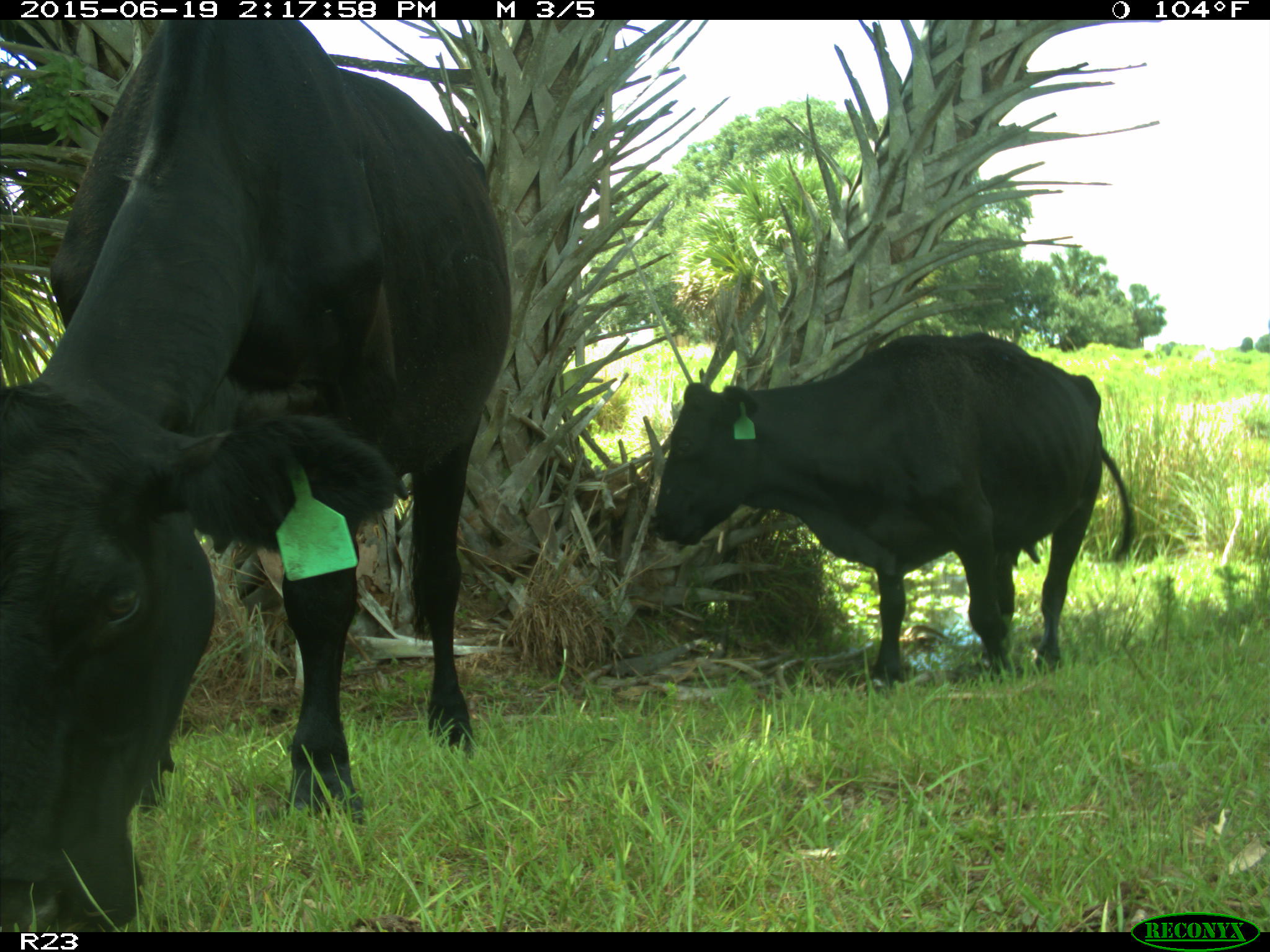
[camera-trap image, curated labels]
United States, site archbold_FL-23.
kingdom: Animalia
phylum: Chordata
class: Mammalia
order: Artiodactyla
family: Bovidae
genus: Bos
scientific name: Bos taurus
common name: domestic cow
Bos taurus (domestic cow).